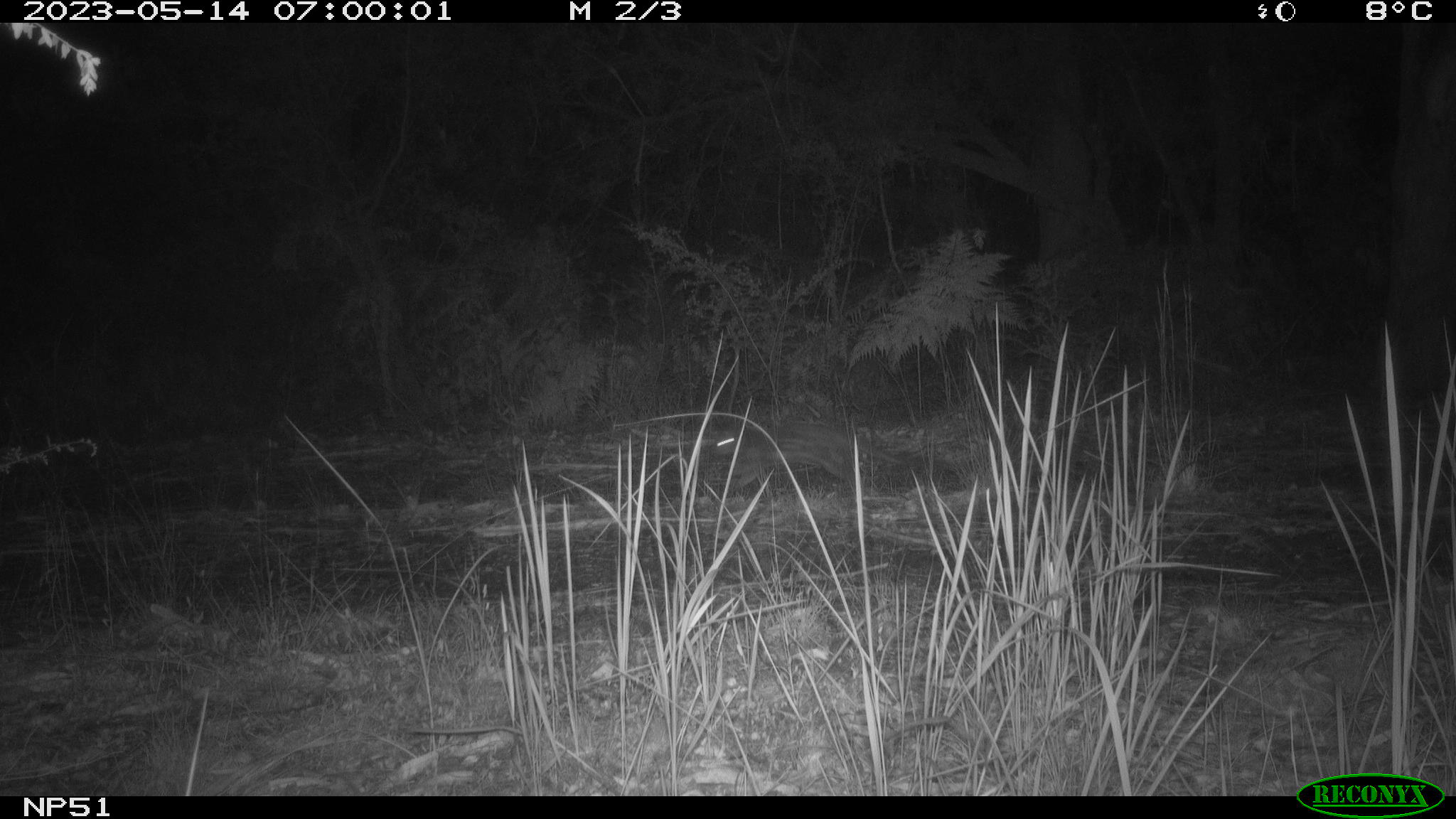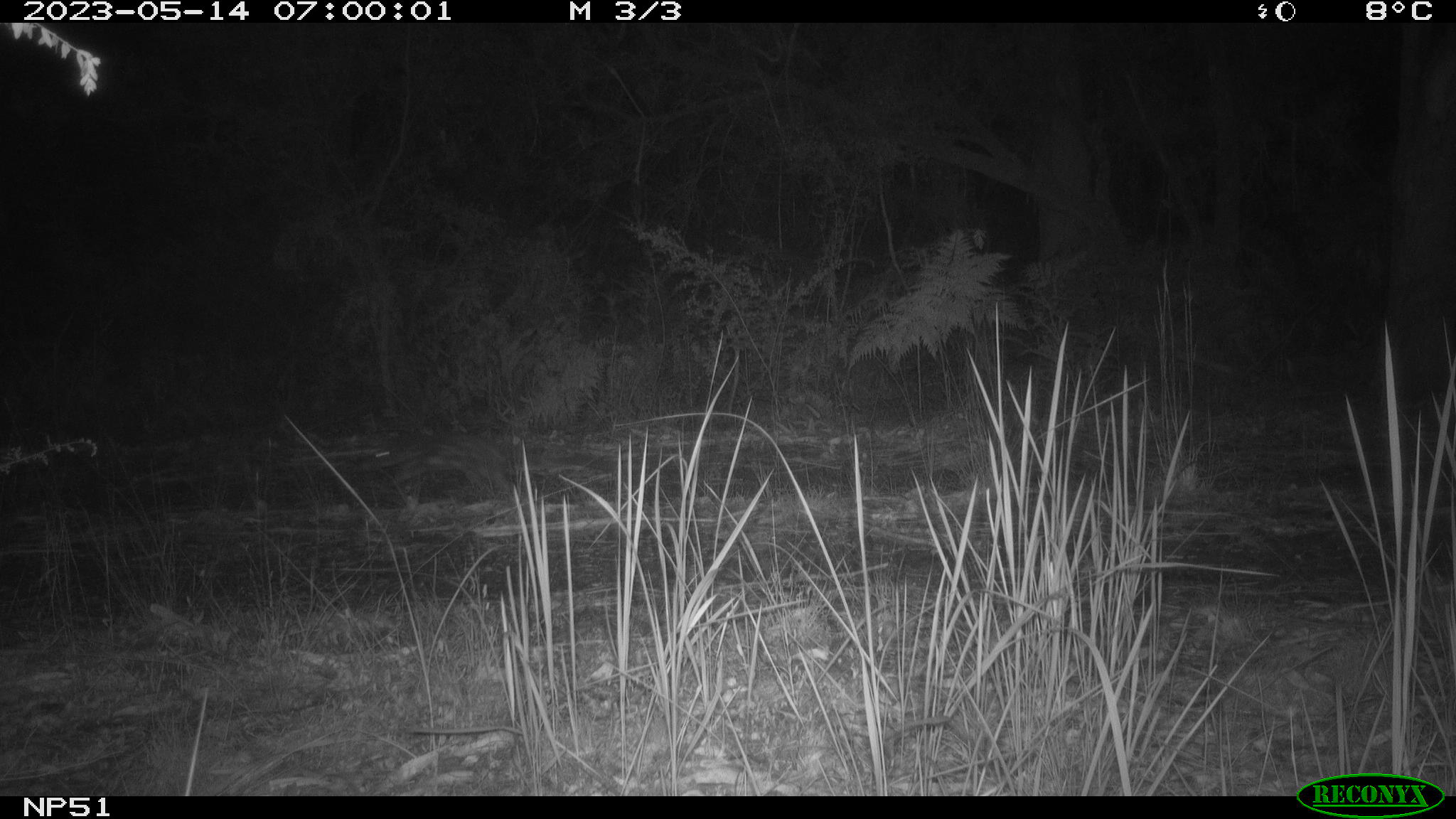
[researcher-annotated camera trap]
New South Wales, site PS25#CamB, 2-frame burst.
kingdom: Animalia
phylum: Chordata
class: Mammalia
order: Dasyuromorphia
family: Dasyuridae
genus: Dasyurus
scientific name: Dasyurus maculatus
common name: spotted-tailed quoll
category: quoll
Quoll (spotted-tailed quoll) (Dasyurus maculatus).